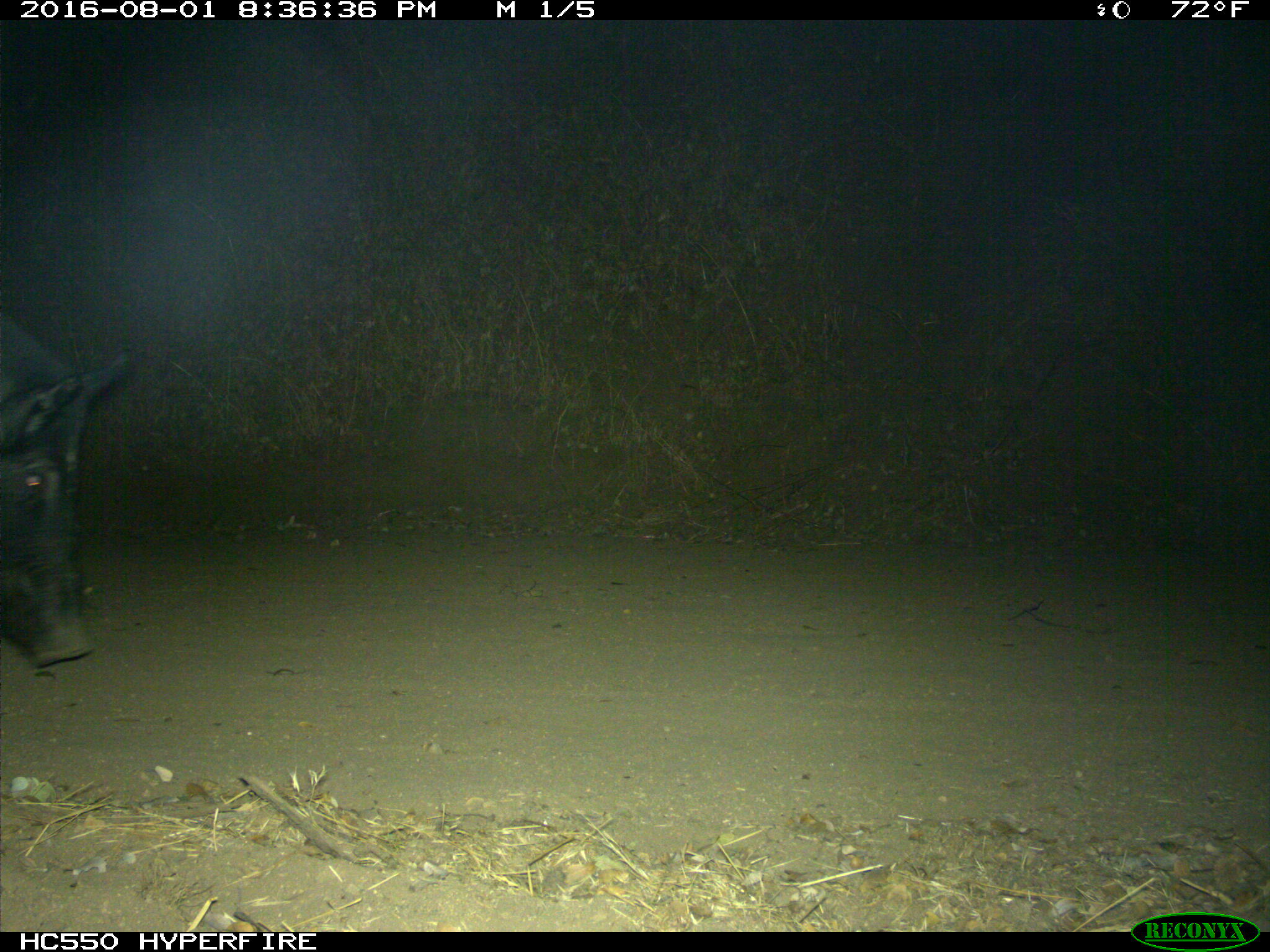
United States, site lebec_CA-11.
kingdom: Animalia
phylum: Chordata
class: Mammalia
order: Artiodactyla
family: Suidae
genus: Sus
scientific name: Sus scrofa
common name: wild boar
Sus scrofa (wild boar).